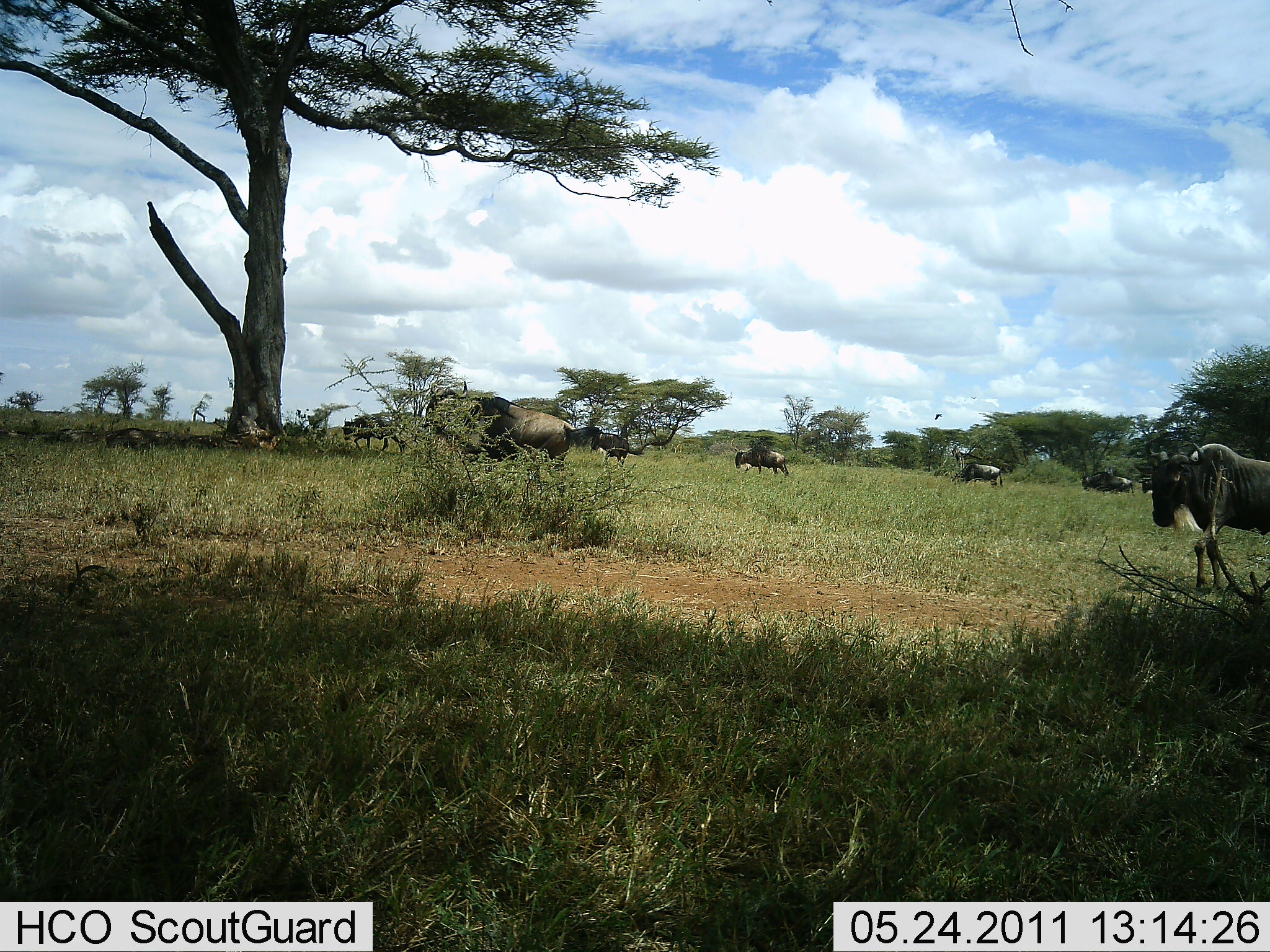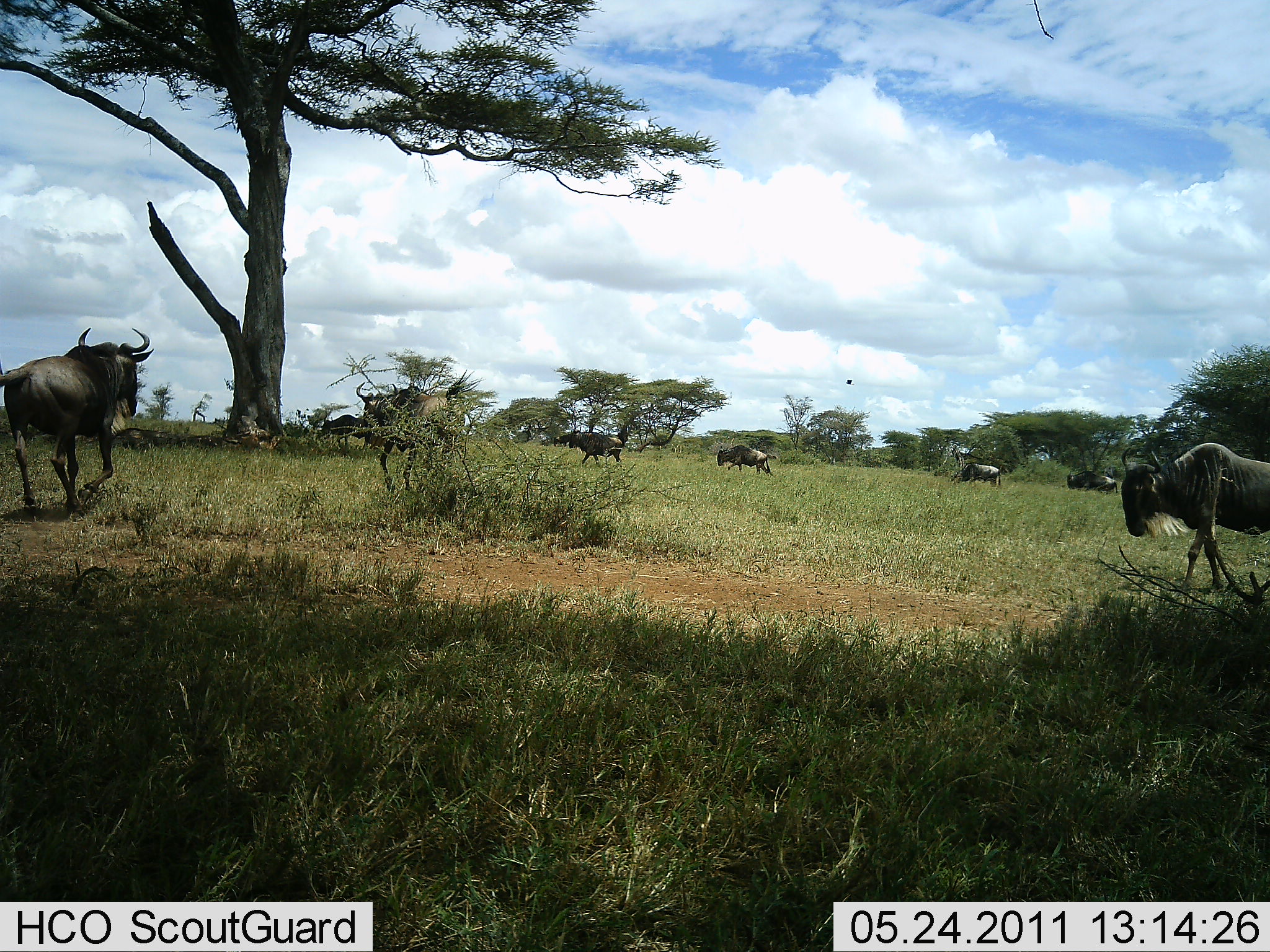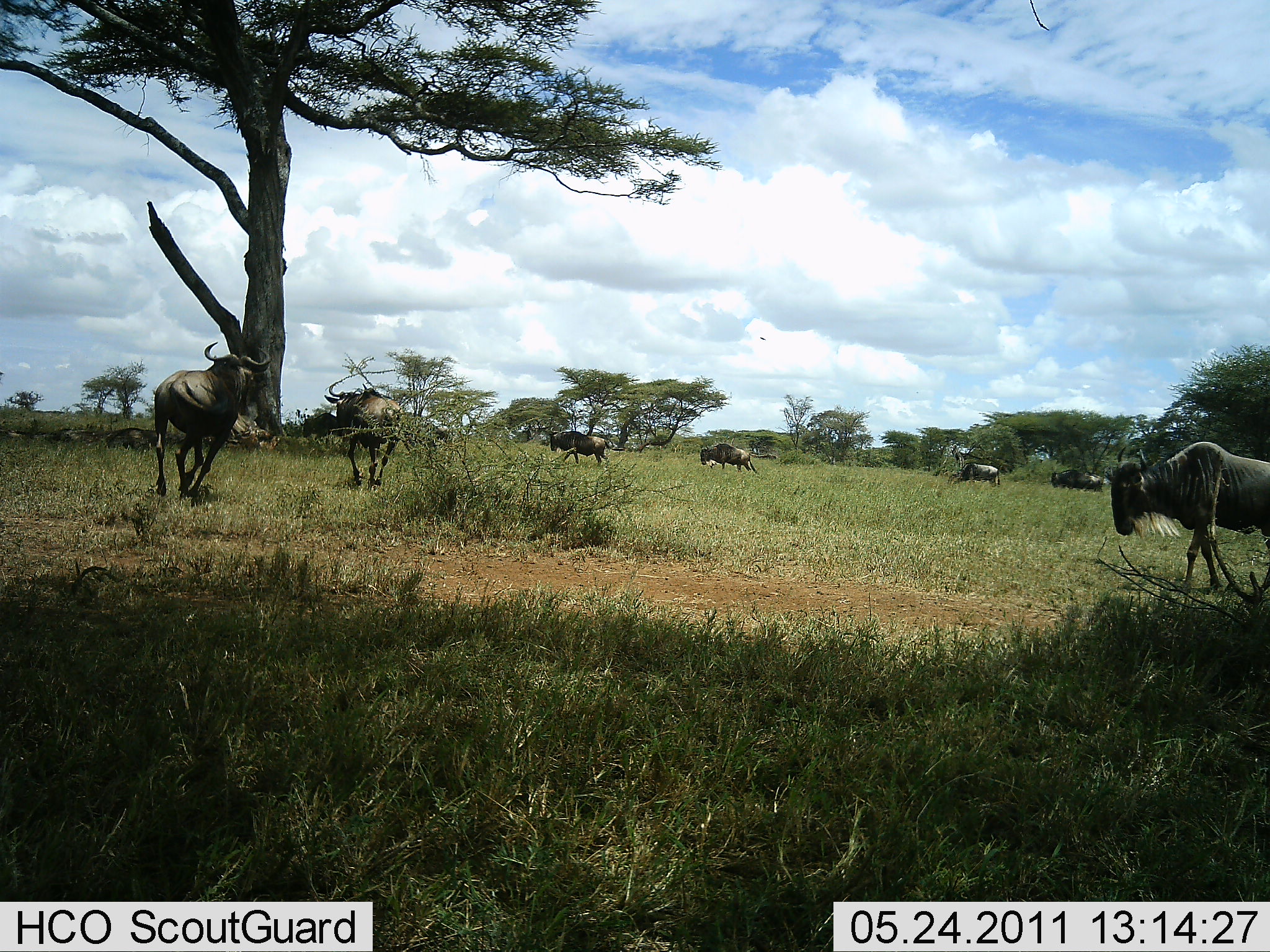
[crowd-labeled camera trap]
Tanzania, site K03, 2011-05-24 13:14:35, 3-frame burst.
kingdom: Animalia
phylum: Chordata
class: Mammalia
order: Artiodactyla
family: Bovidae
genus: Connochaetes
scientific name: Connochaetes taurinus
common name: blue wildebeest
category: wildebeest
Wildebeest (blue wildebeest) (Connochaetes taurinus), count 8. Behavior (volunteer vote fractions): standing 18%, resting 0%, moving 100%, interacting 27%. Young present (vote fraction): 0%. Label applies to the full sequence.